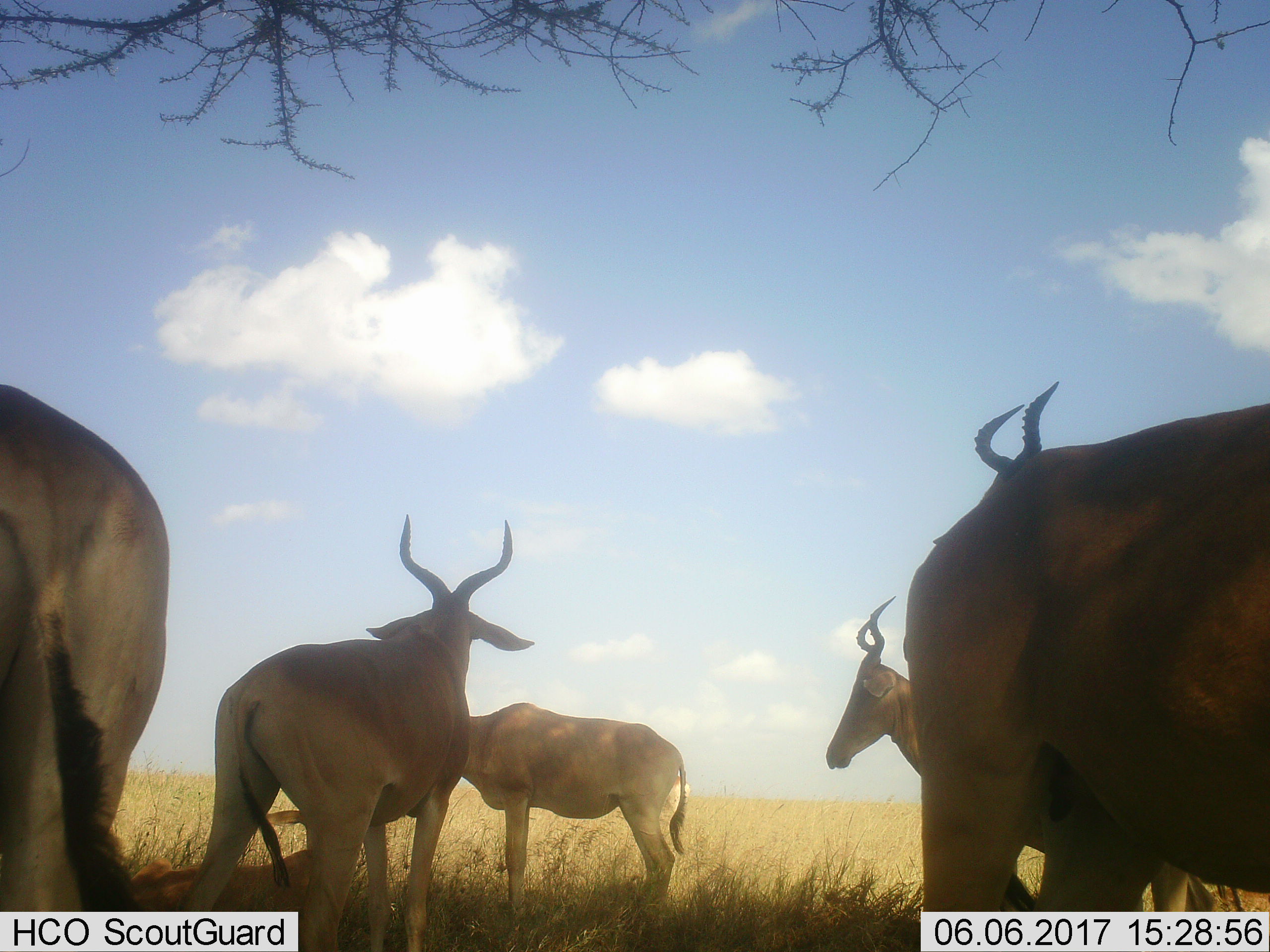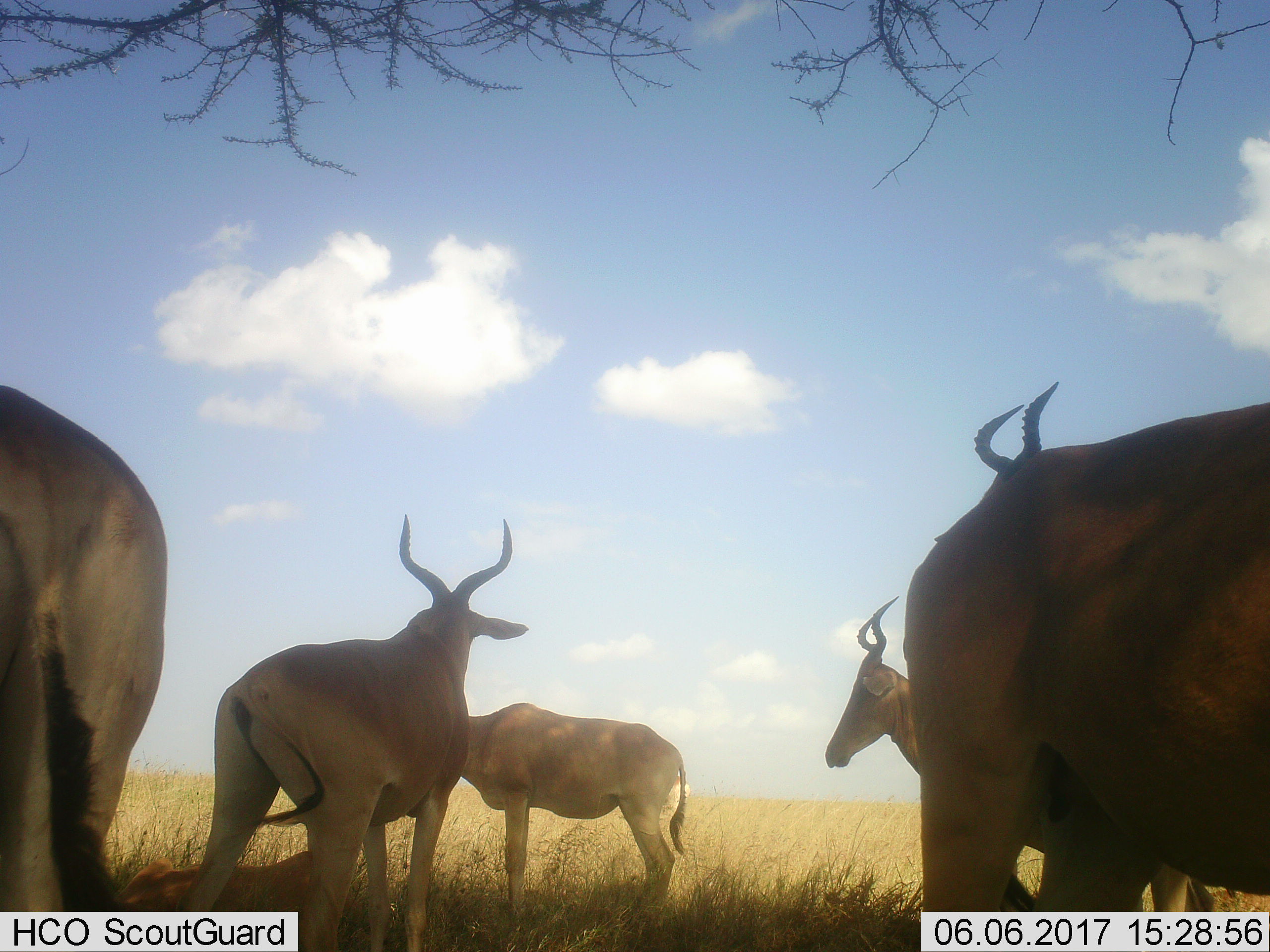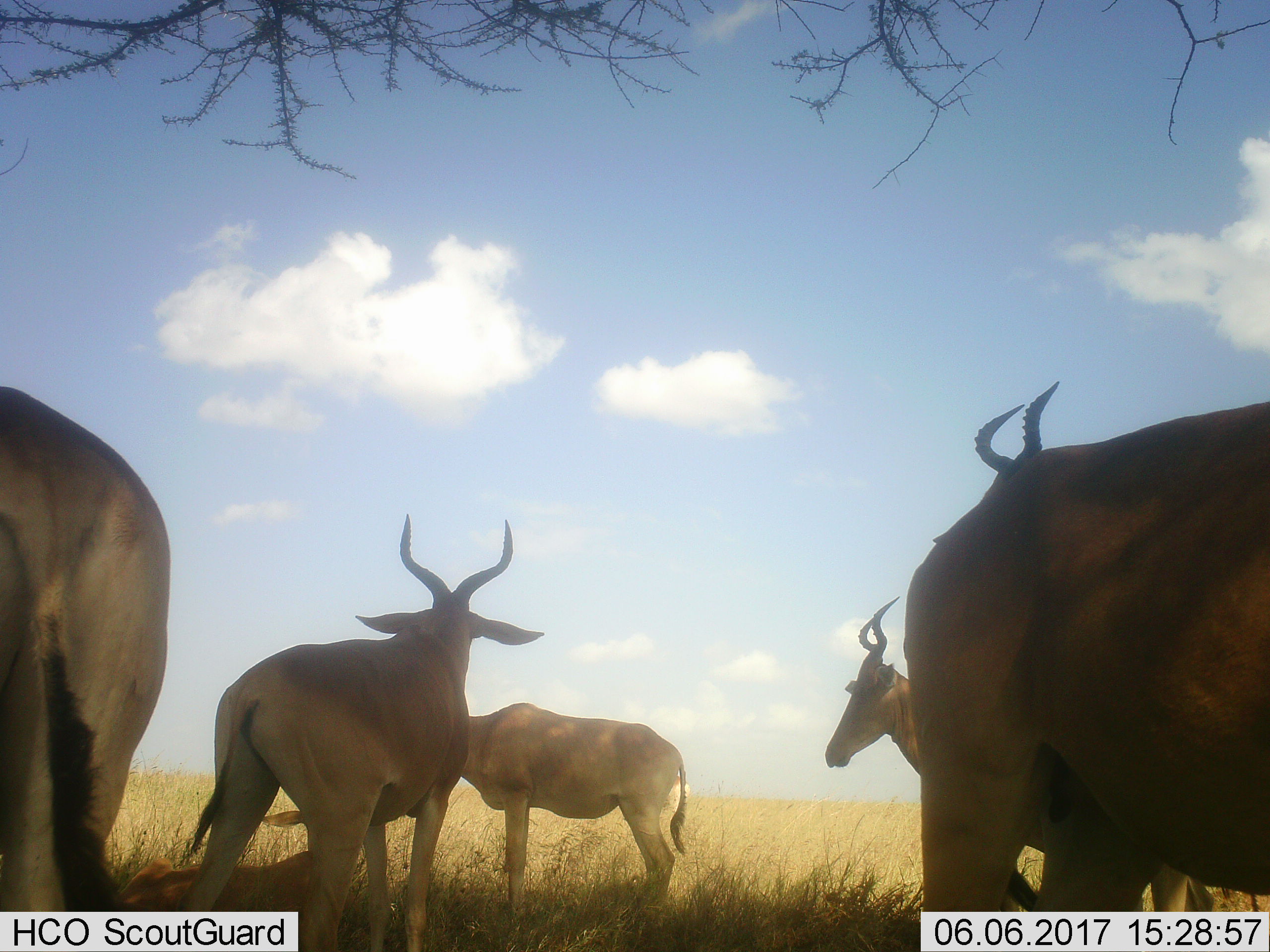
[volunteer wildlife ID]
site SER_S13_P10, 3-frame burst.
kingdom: Animalia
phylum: Chordata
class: Mammalia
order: Artiodactyla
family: Bovidae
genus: Alcelaphus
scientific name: Alcelaphus buselaphus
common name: hartebeest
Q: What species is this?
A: Hartebeest (Alcelaphus buselaphus).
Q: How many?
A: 6.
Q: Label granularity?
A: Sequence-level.